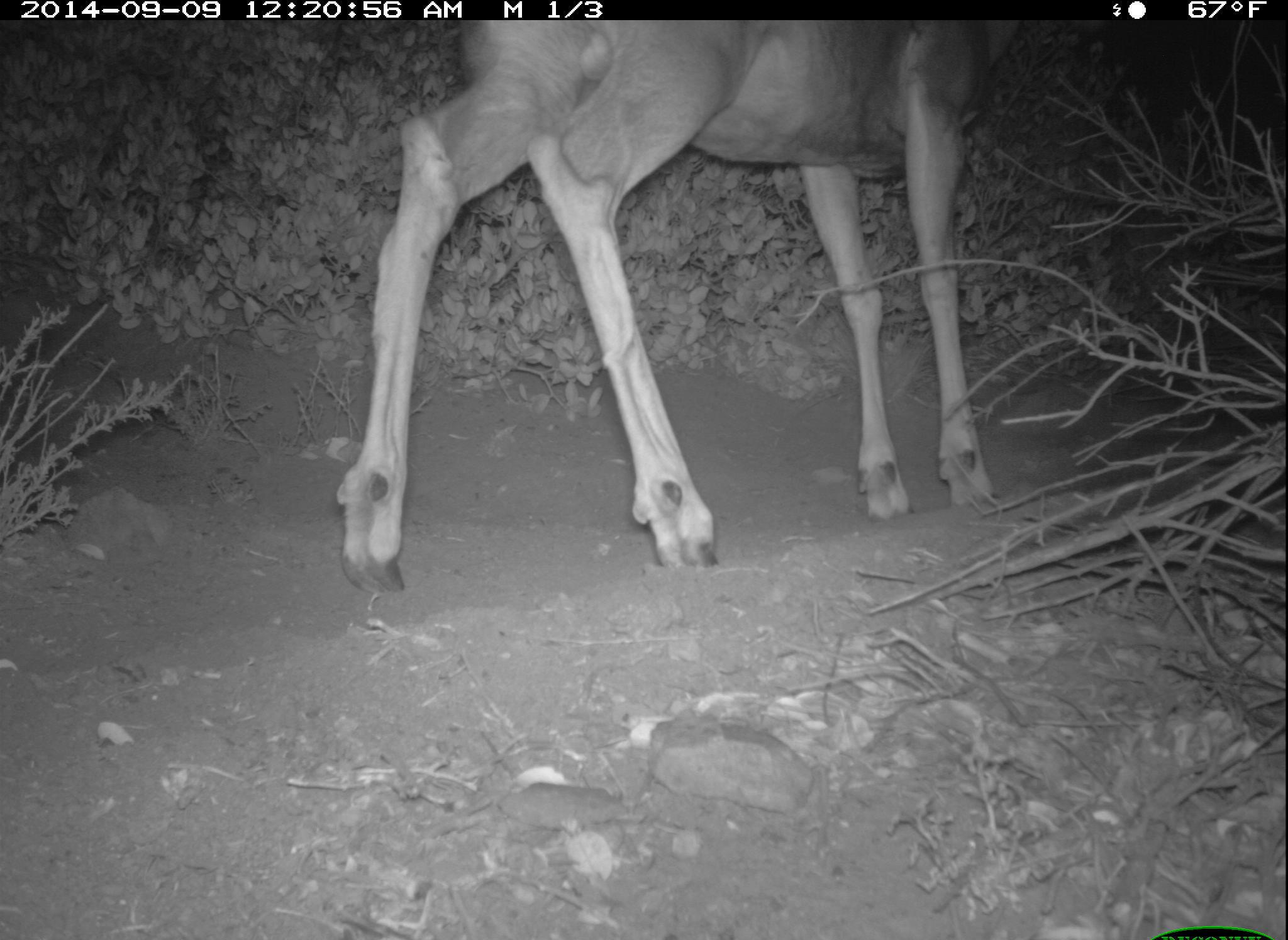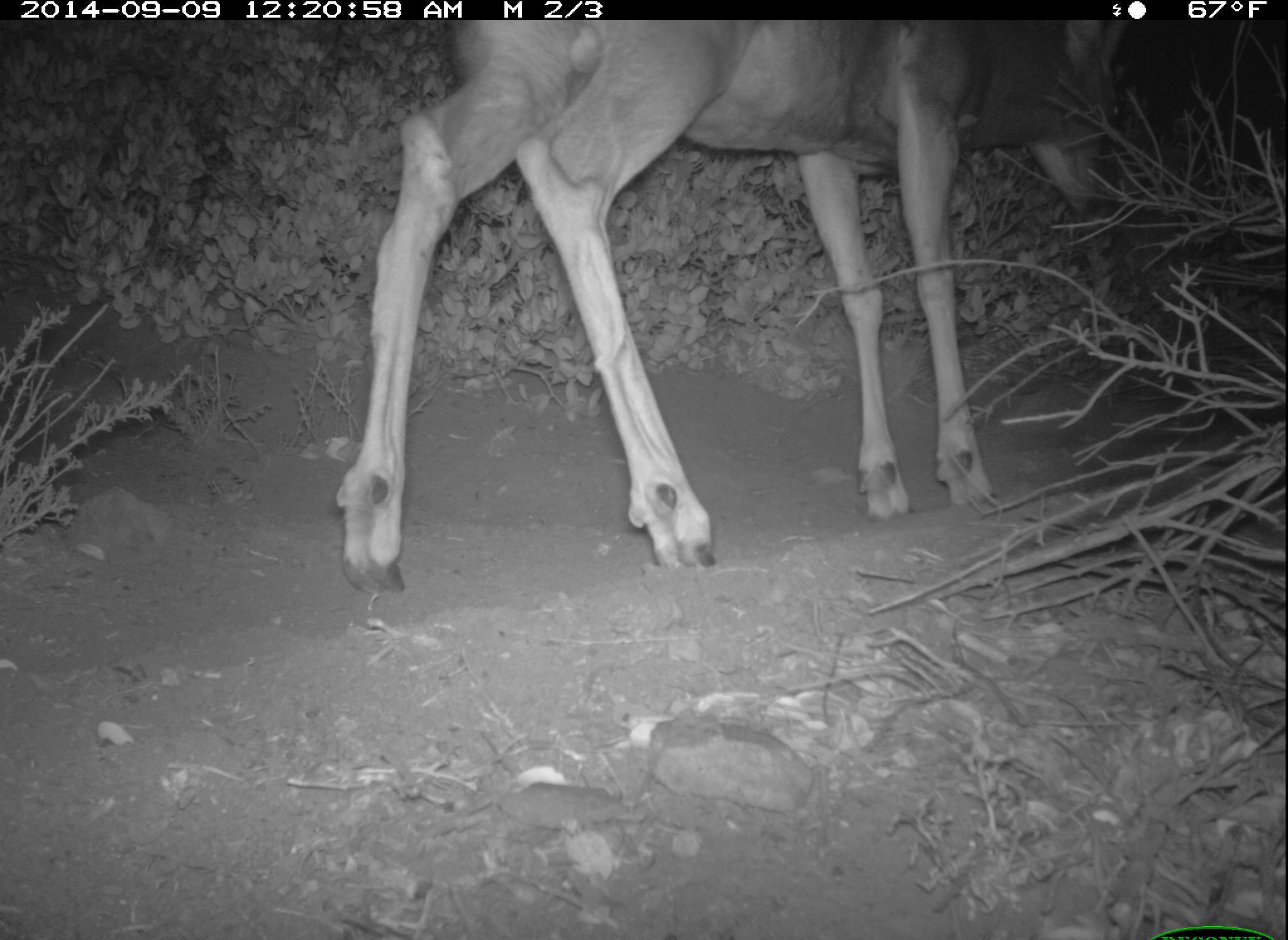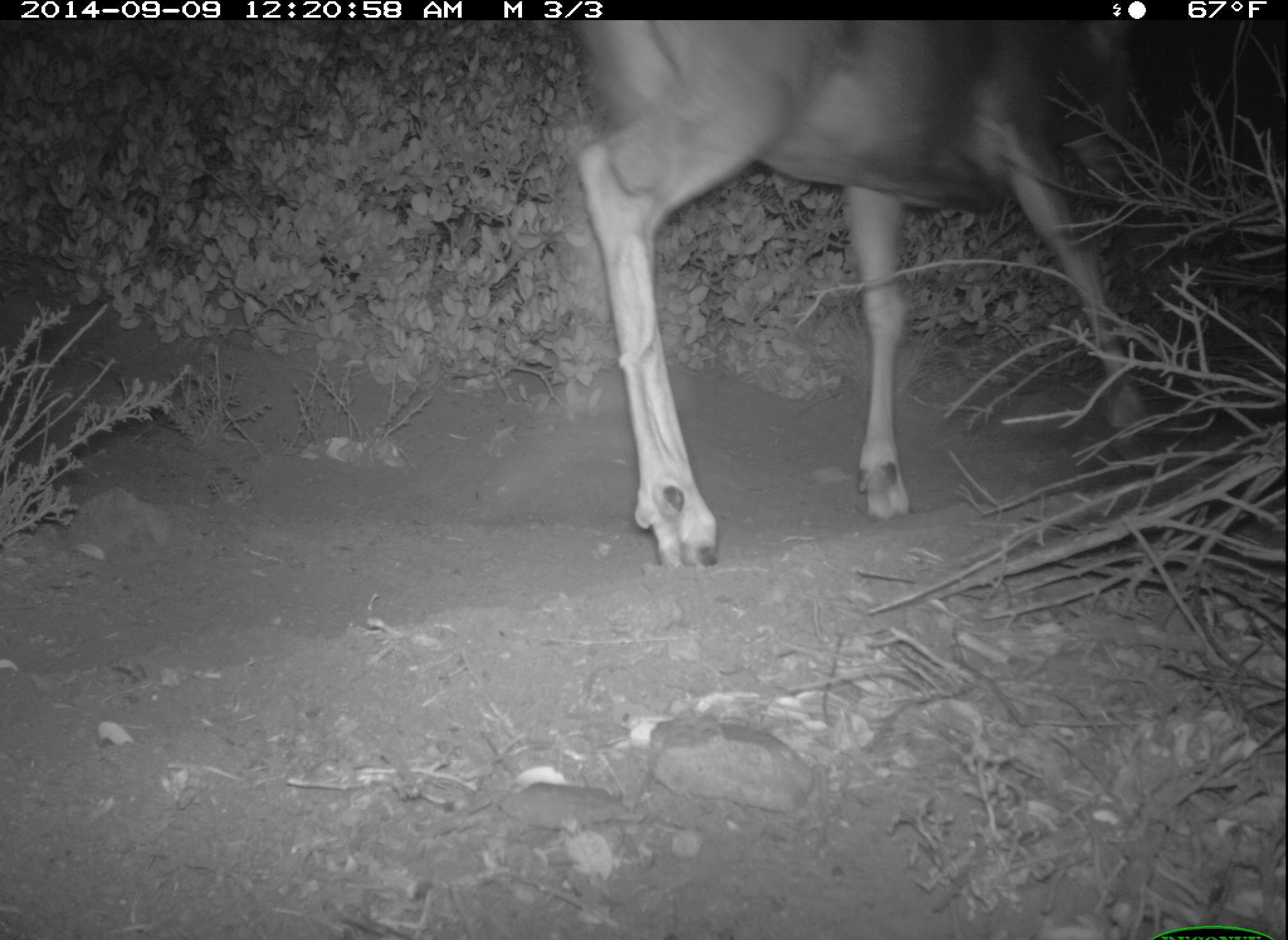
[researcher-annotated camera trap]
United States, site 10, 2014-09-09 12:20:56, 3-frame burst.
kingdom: Animalia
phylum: Chordata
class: Mammalia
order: Artiodactyla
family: Cervidae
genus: Odocoileus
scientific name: Odocoileus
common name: deer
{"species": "deer (Odocoileus)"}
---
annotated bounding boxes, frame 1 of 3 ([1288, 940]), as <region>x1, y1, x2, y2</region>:
deer: <region>335, 19, 1023, 595</region>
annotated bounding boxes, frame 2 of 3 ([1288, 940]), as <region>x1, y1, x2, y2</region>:
deer: <region>335, 19, 1128, 598</region>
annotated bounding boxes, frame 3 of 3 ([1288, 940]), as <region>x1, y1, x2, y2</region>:
deer: <region>568, 17, 1169, 567</region>